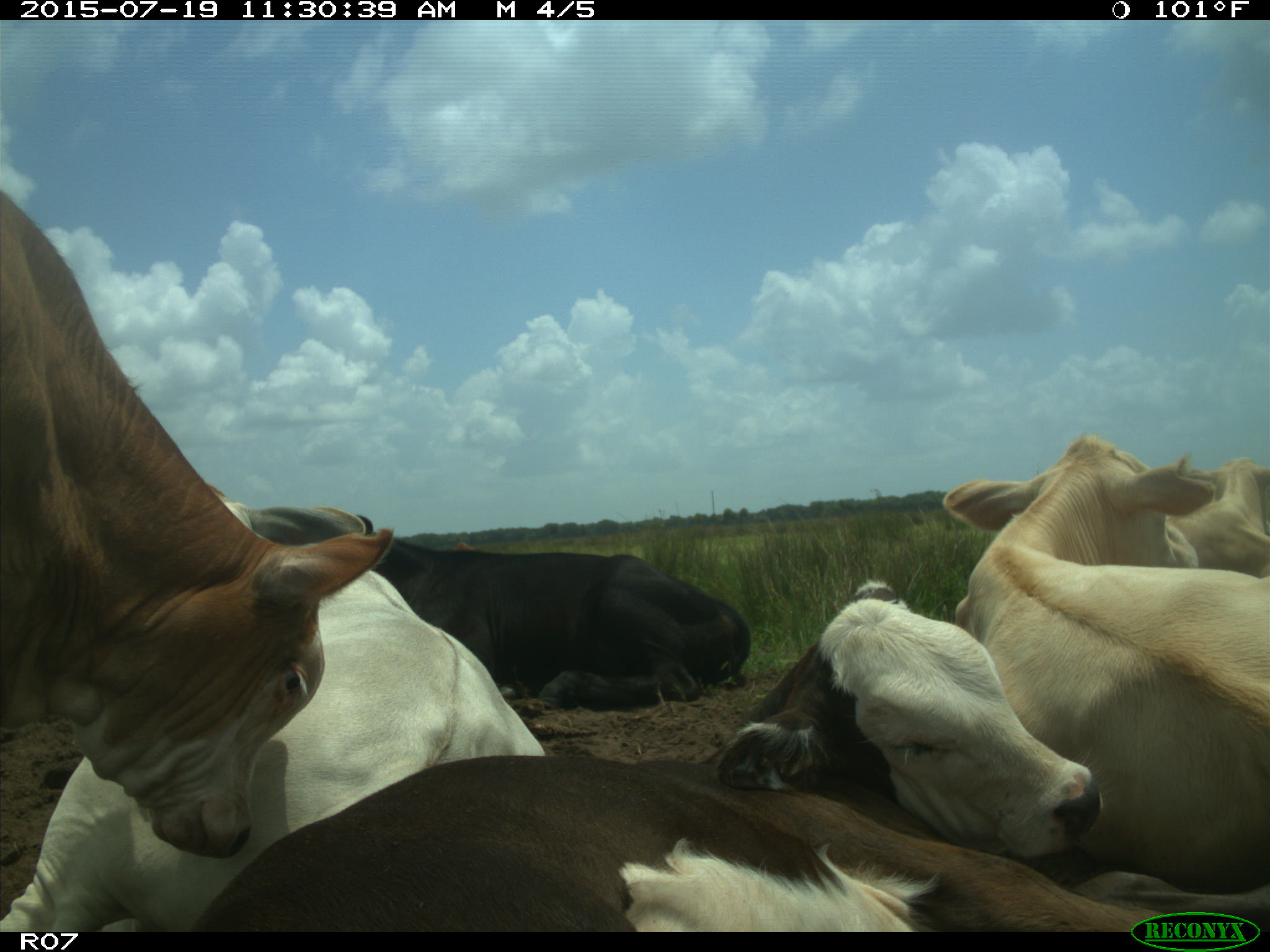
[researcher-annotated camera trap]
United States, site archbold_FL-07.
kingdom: Animalia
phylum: Chordata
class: Mammalia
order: Artiodactyla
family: Bovidae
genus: Bos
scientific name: Bos taurus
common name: domestic cow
Bos taurus (domestic cow).